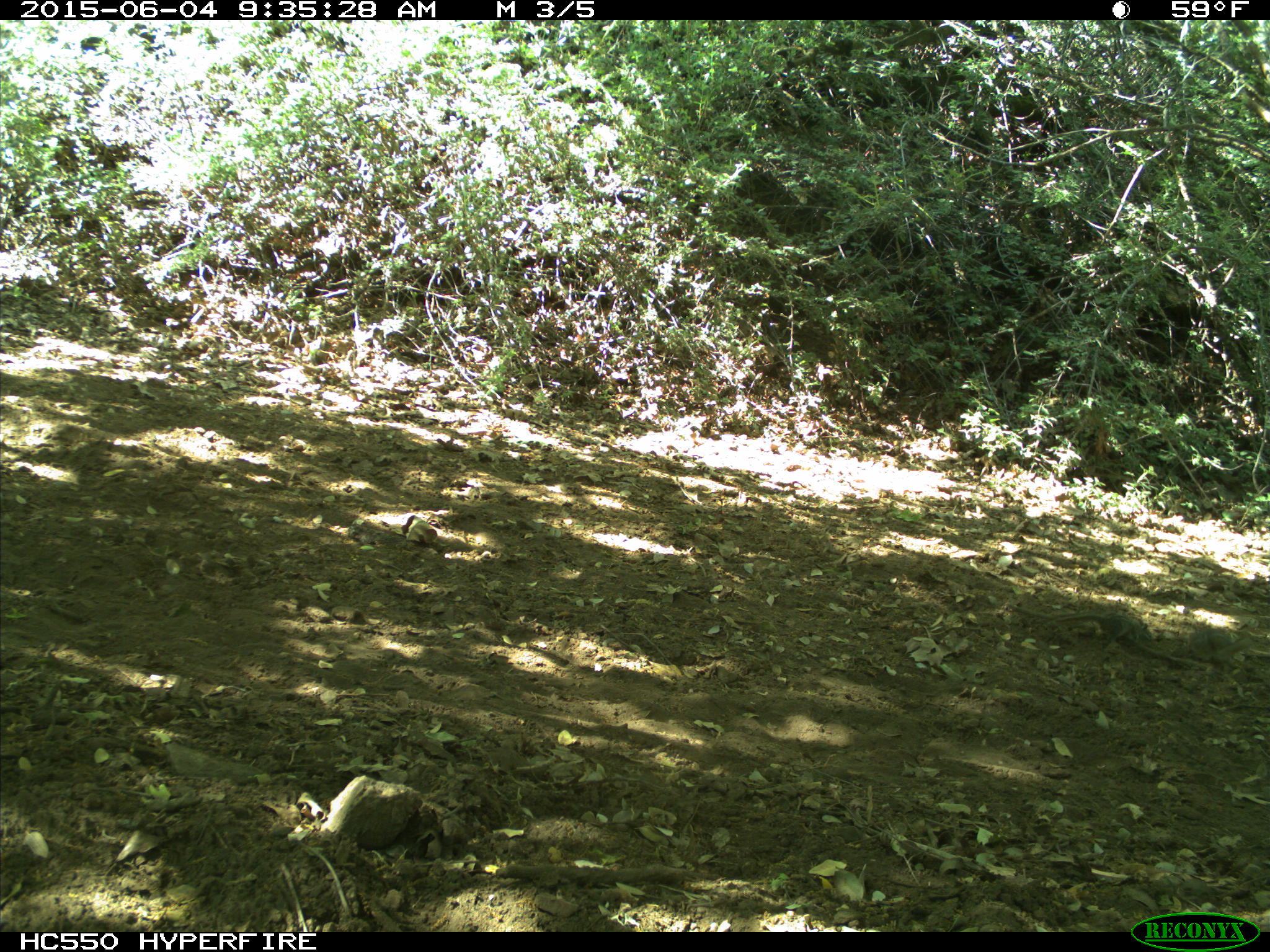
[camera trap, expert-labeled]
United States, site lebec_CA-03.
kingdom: Animalia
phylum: Chordata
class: Mammalia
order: Rodentia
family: Sciuridae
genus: Tamias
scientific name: Tamias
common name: chipmunk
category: unidentified chipmunk